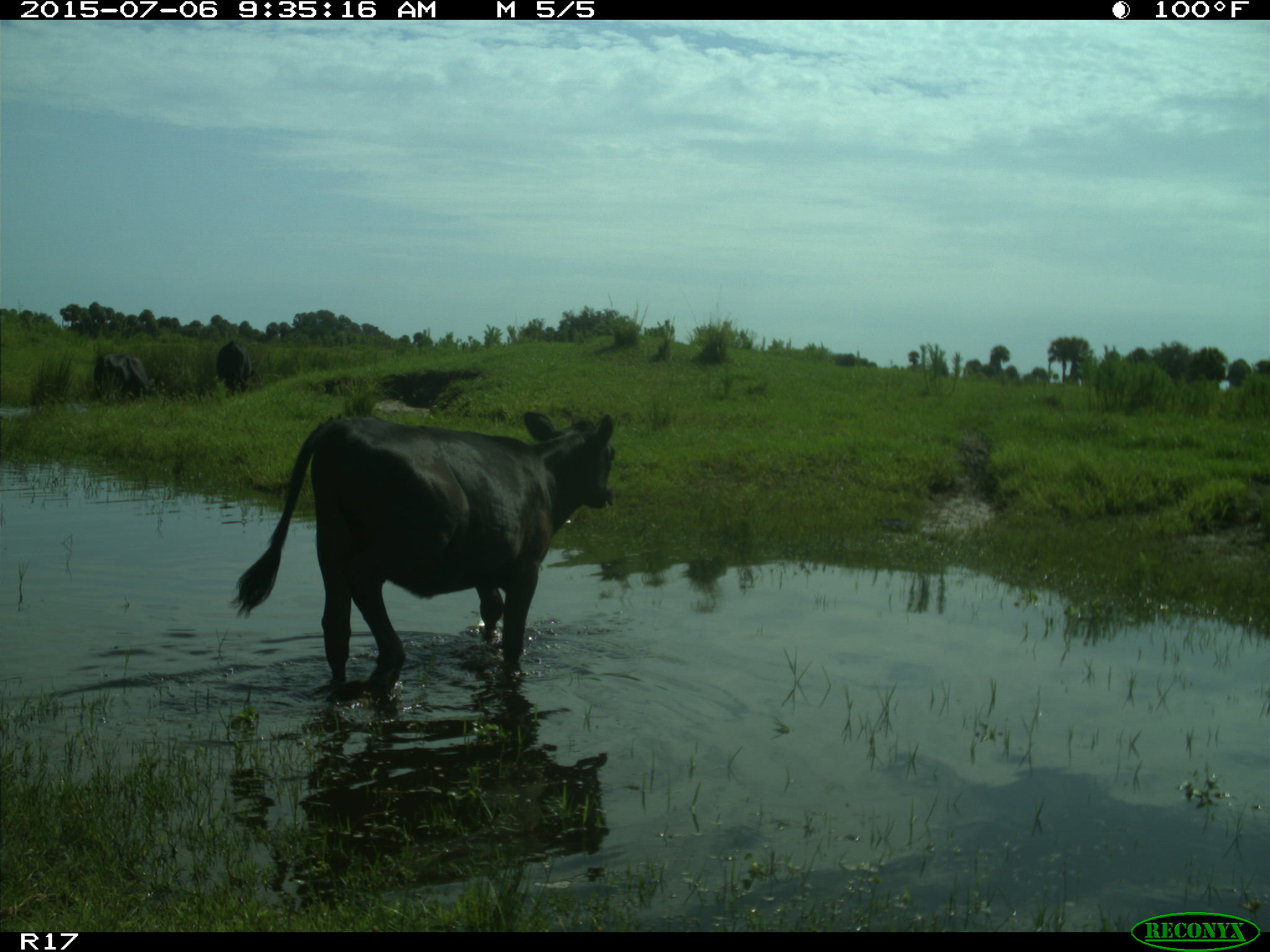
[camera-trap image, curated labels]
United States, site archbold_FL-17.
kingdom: Animalia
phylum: Chordata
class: Mammalia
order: Artiodactyla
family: Bovidae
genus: Bos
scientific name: Bos taurus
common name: domestic cow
Bos taurus (domestic cow).